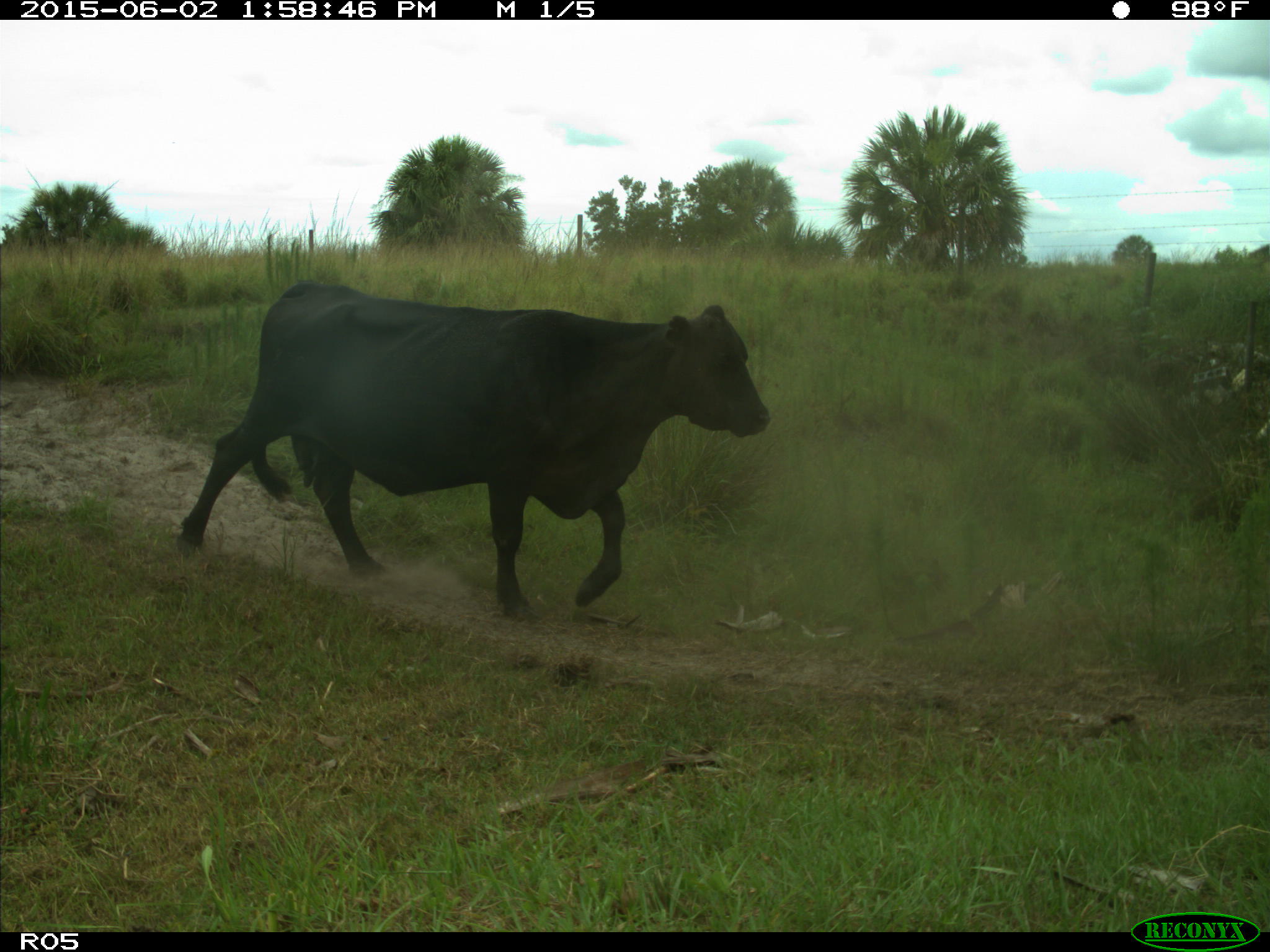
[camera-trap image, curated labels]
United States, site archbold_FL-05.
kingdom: Animalia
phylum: Chordata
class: Mammalia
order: Artiodactyla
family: Bovidae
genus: Bos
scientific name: Bos taurus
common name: domestic cow